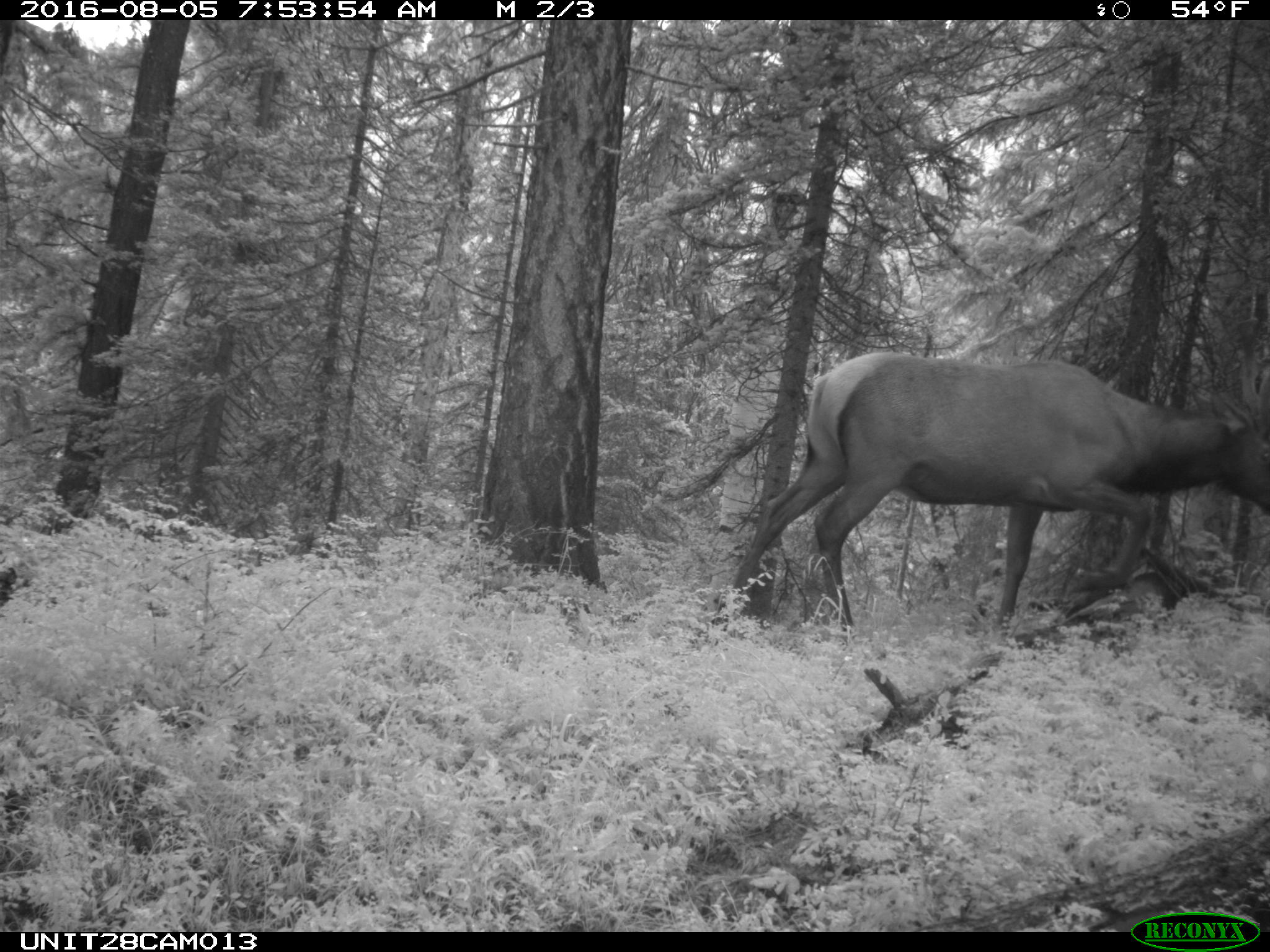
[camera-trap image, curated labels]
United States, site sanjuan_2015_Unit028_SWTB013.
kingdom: Animalia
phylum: Chordata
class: Mammalia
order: Artiodactyla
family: Cervidae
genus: Cervus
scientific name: Cervus elaphus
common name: red deer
Cervus elaphus (red deer).